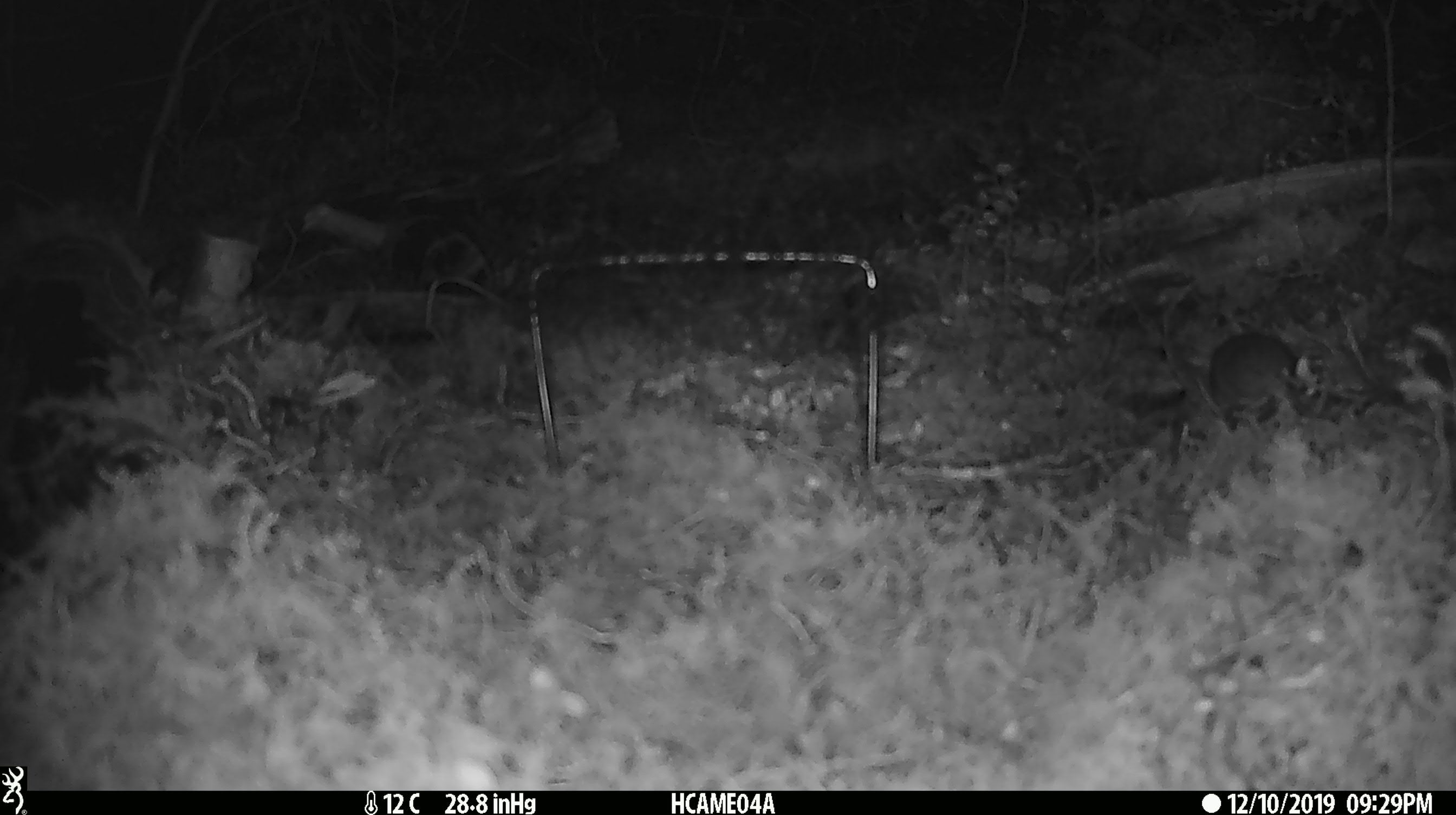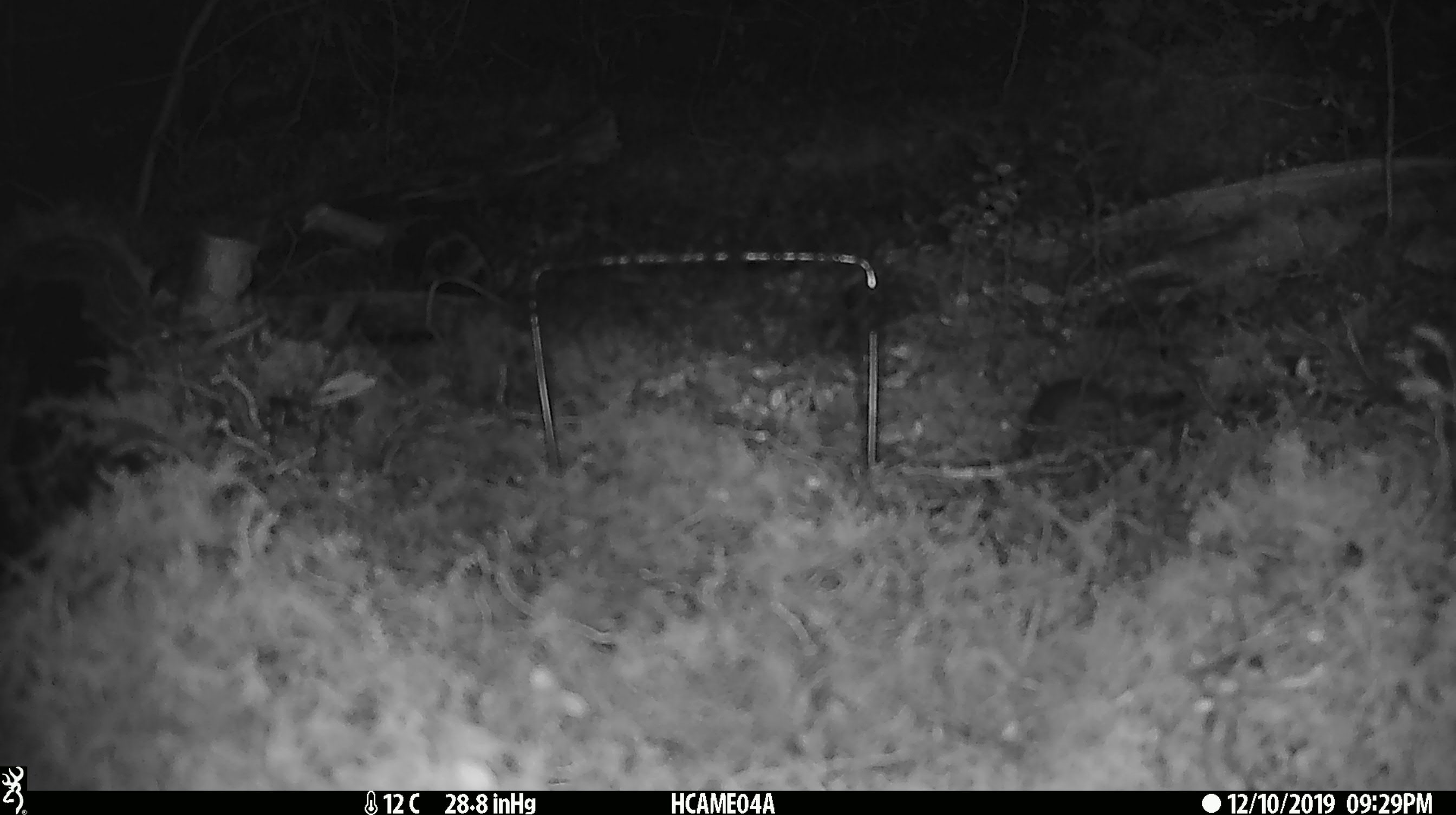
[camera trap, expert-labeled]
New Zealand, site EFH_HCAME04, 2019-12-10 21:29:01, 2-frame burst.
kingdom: Animalia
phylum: Chordata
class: Mammalia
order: Rodentia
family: Muridae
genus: Mus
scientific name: Mus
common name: mouse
Mouse (Mus).